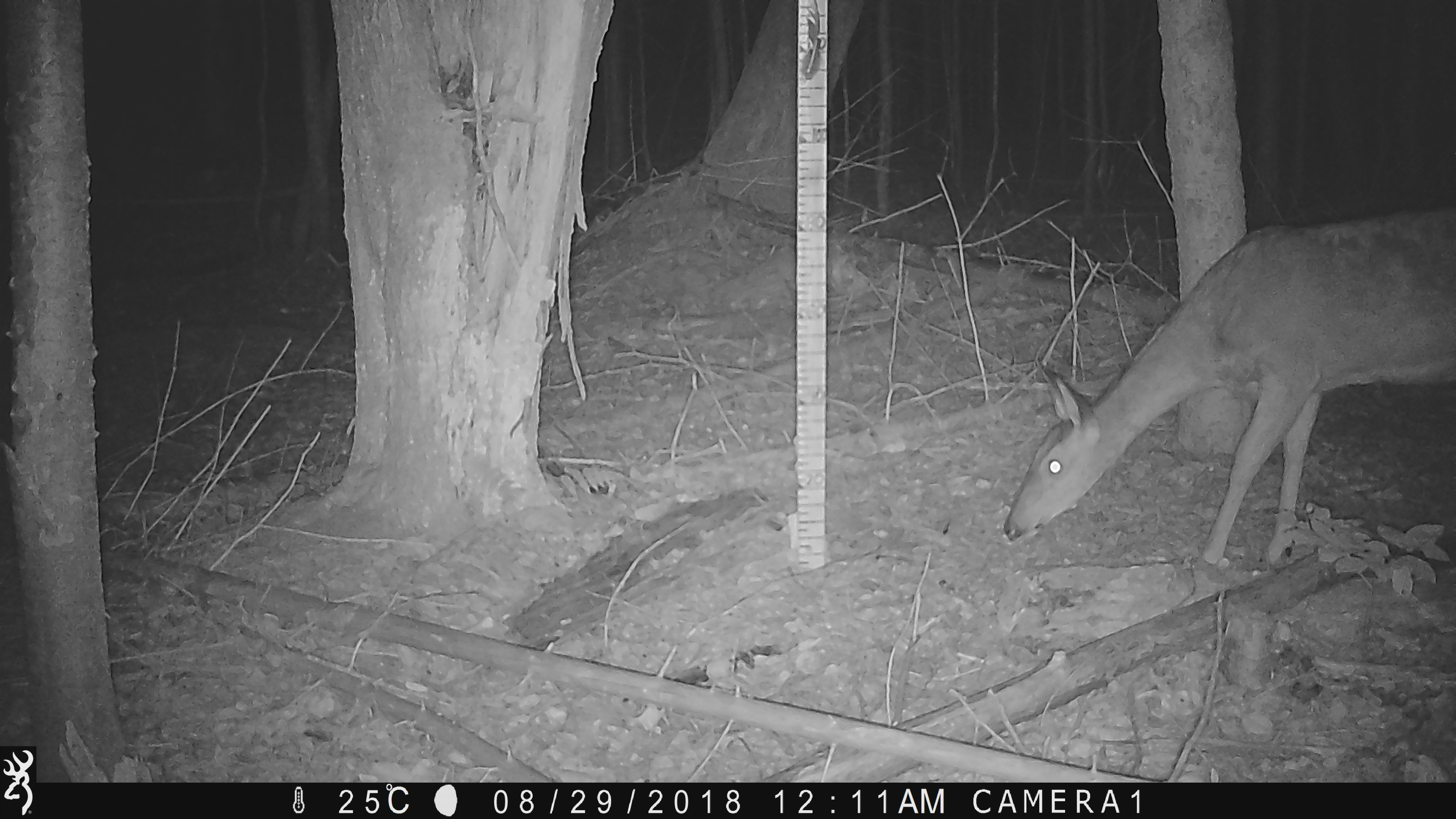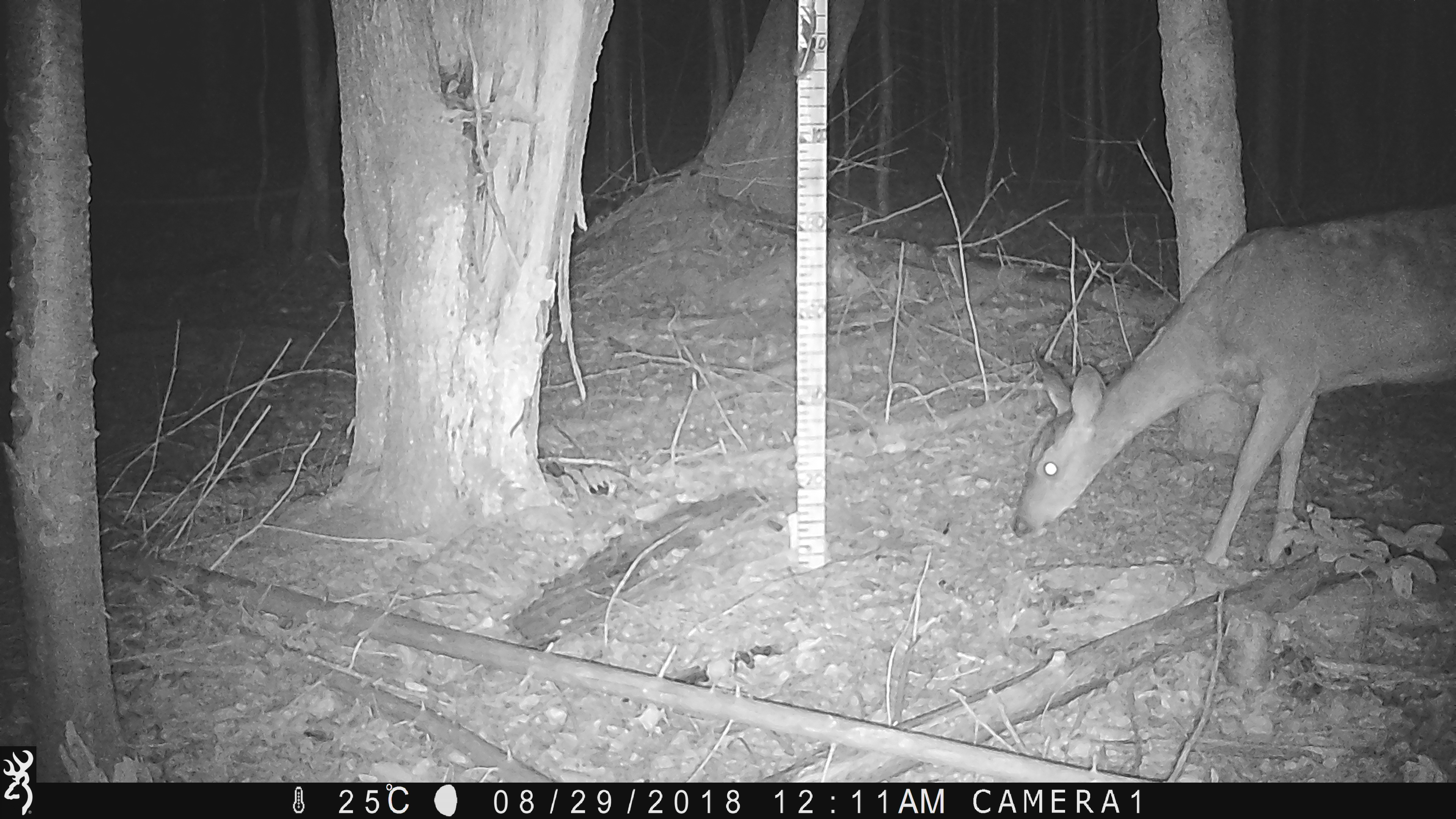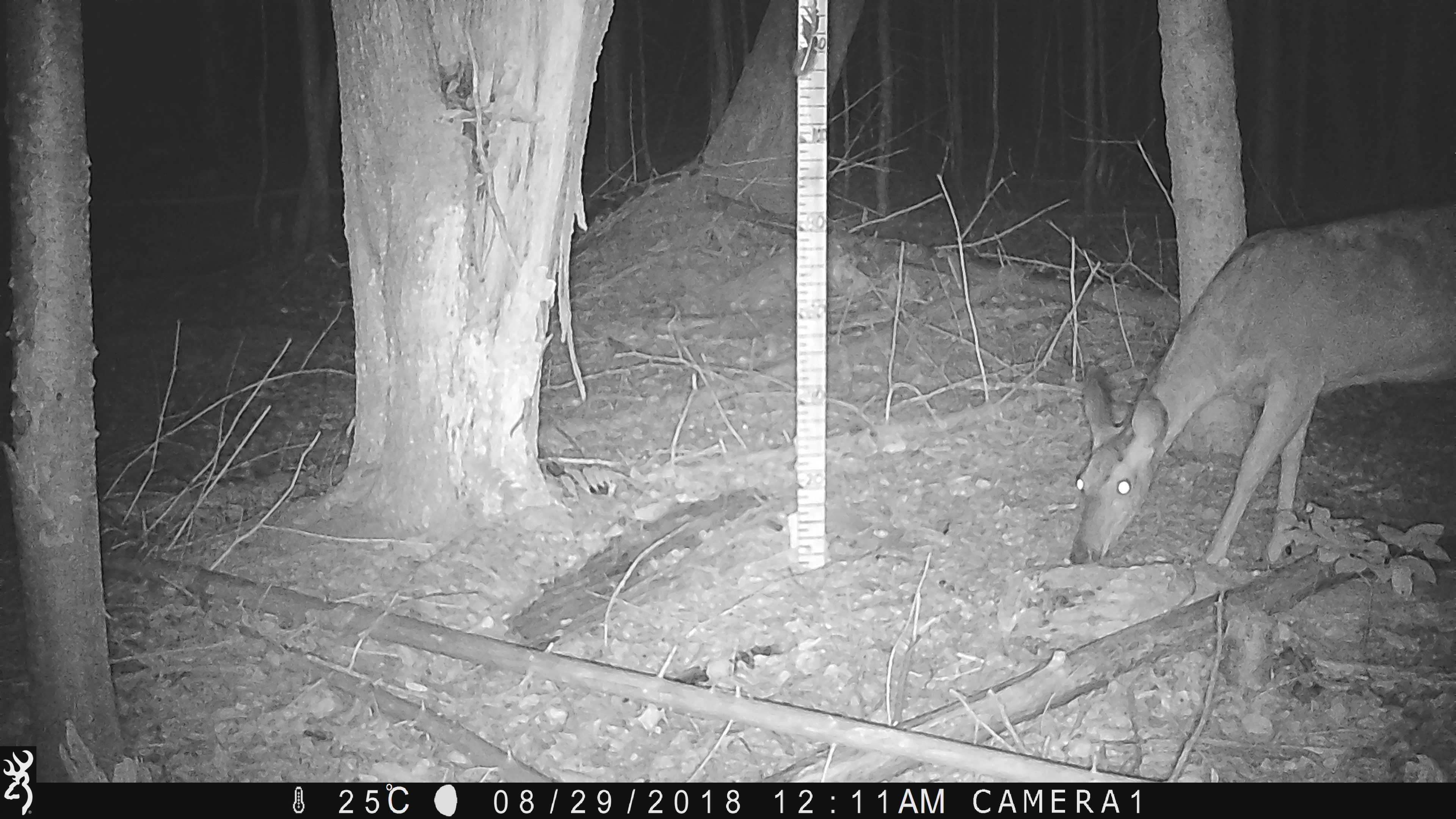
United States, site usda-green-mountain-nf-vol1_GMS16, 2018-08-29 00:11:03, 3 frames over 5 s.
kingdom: Animalia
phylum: Chordata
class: Mammalia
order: Artiodactyla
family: Cervidae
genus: Odocoileus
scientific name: Odocoileus virginianus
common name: white-tailed deer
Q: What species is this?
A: White-tailed deer (Odocoileus virginianus).